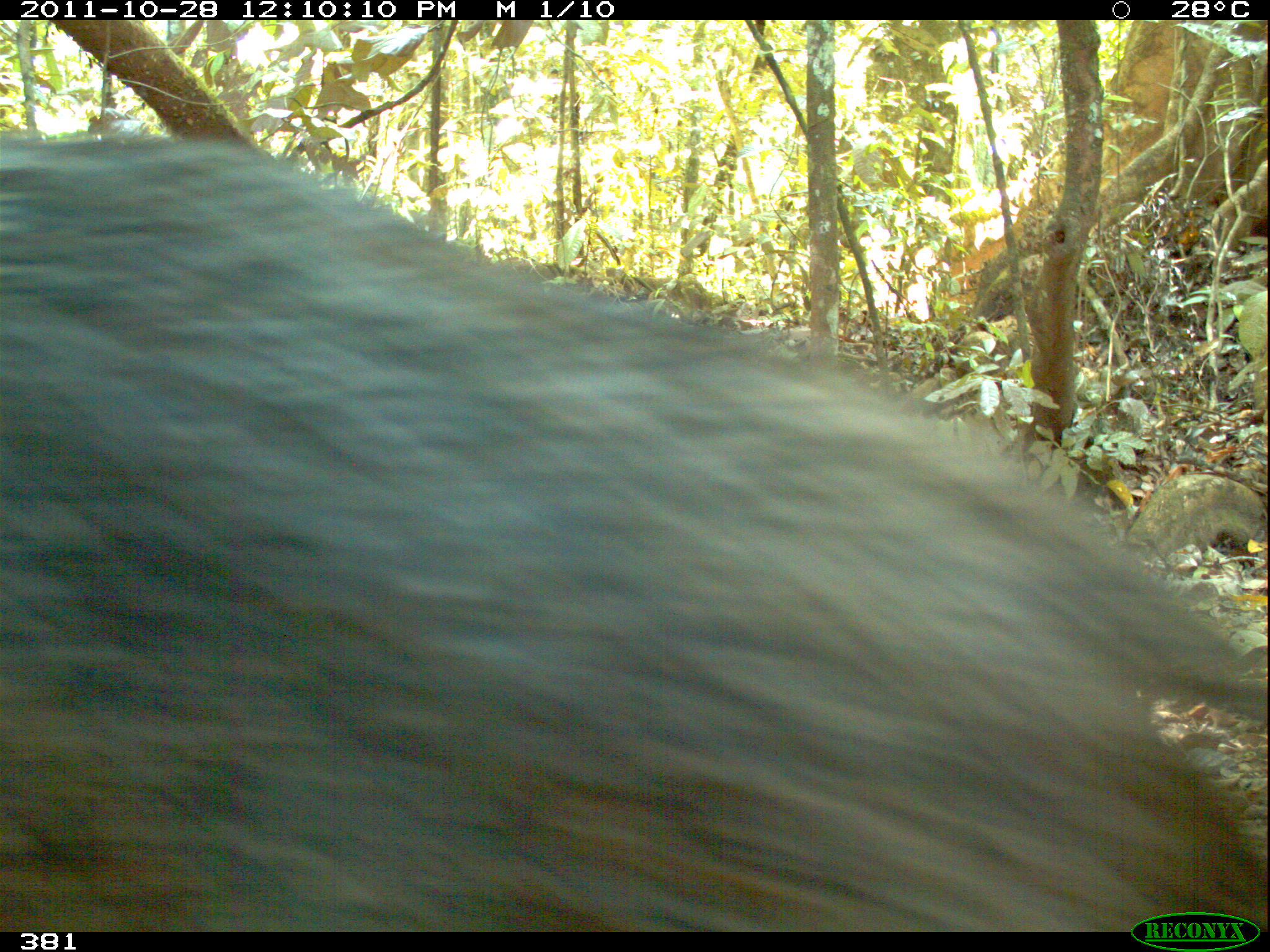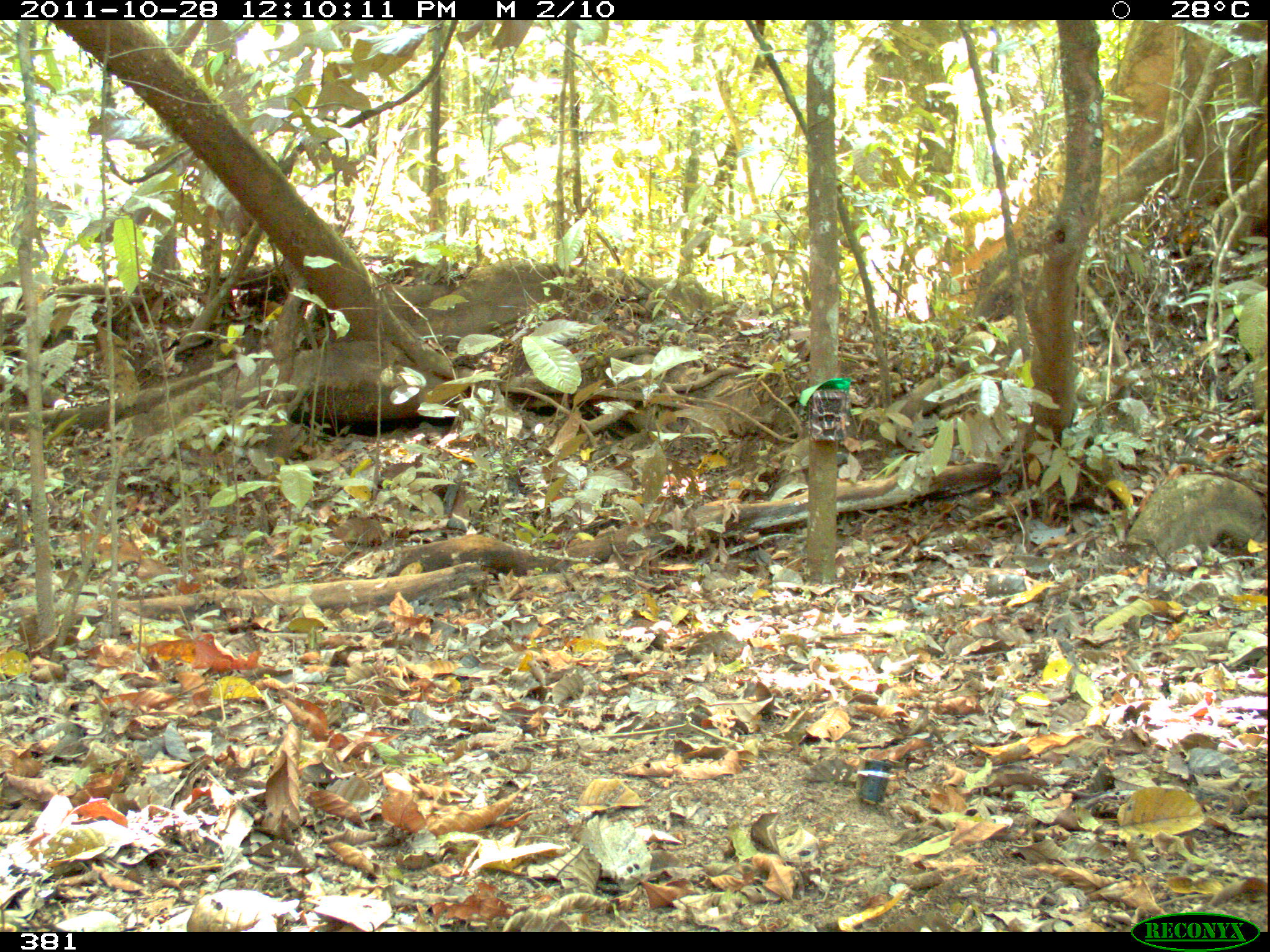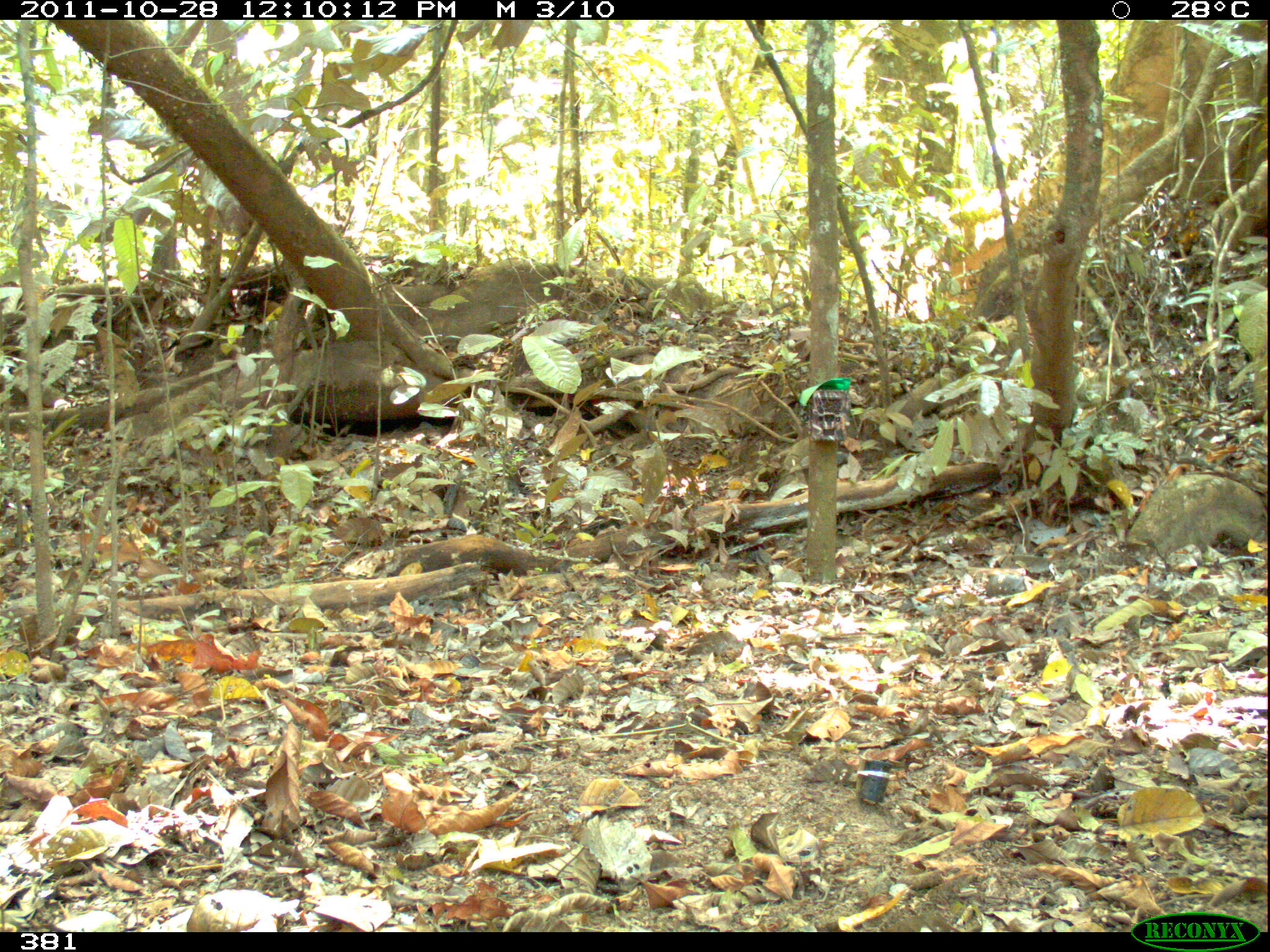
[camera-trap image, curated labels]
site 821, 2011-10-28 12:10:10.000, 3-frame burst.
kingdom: Animalia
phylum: Chordata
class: Mammalia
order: Artiodactyla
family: Tayassuidae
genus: Tayassu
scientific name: Tayassu pecari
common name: white-lipped peccary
Tayassu pecari (white-lipped peccary).